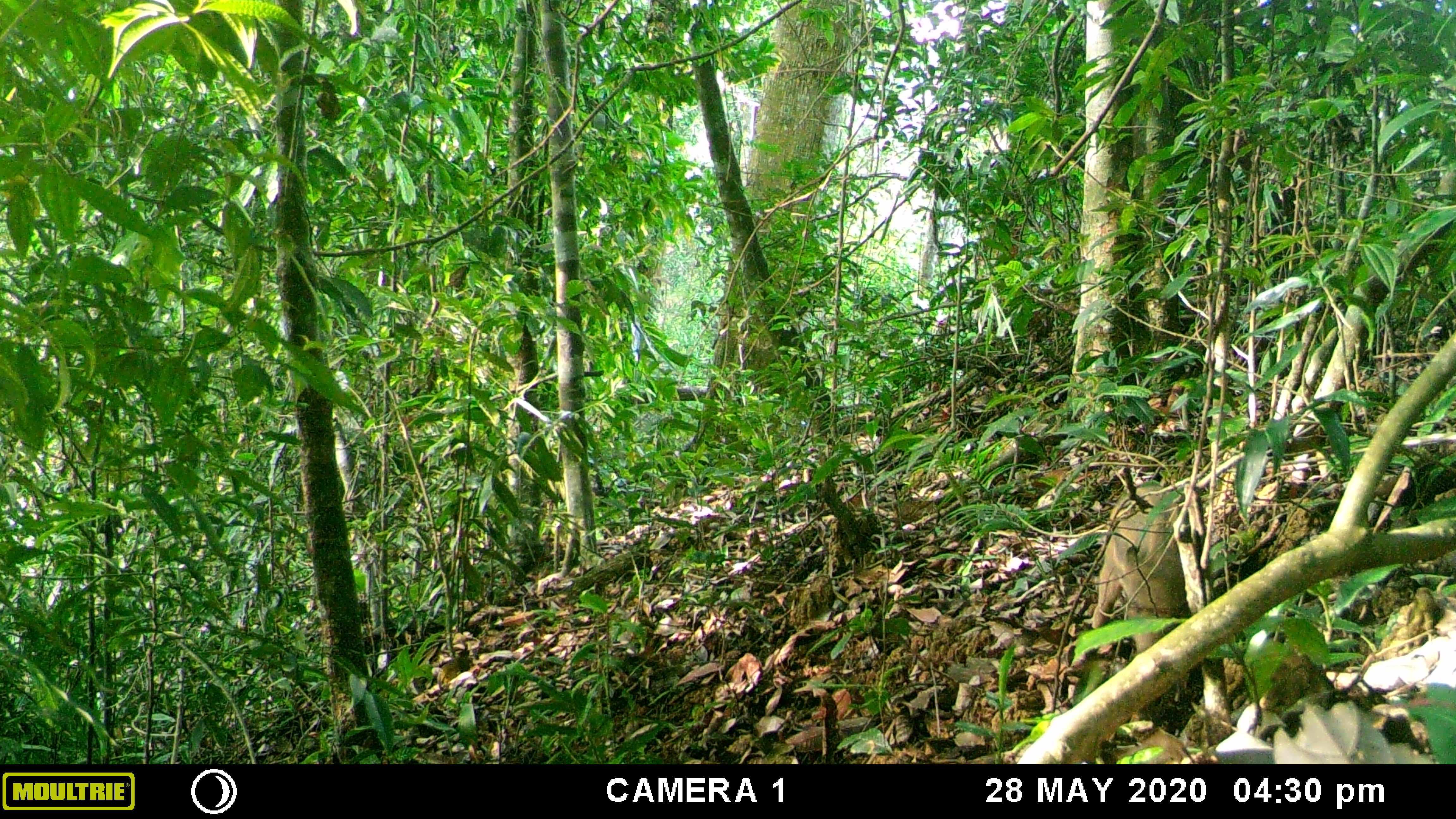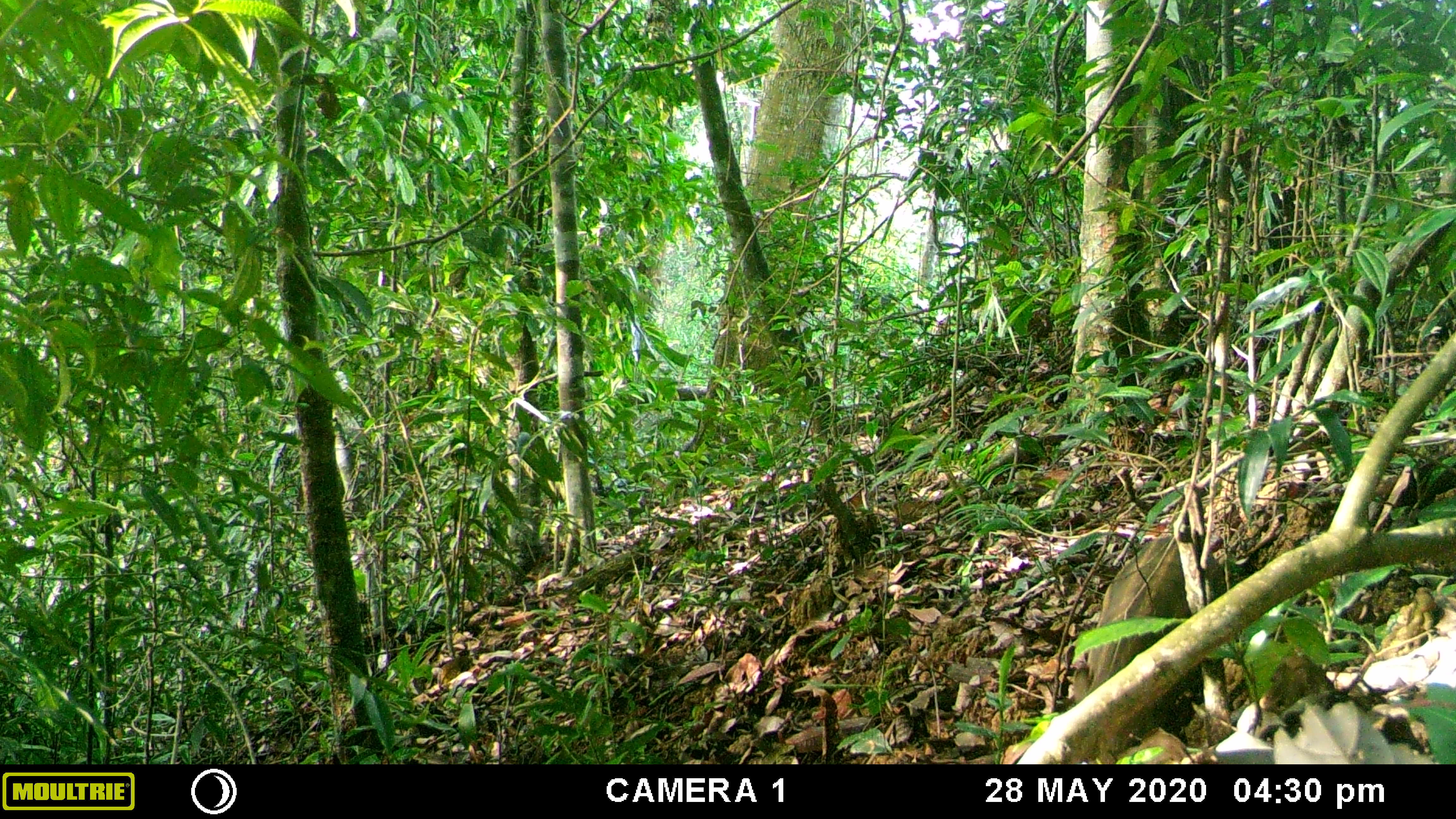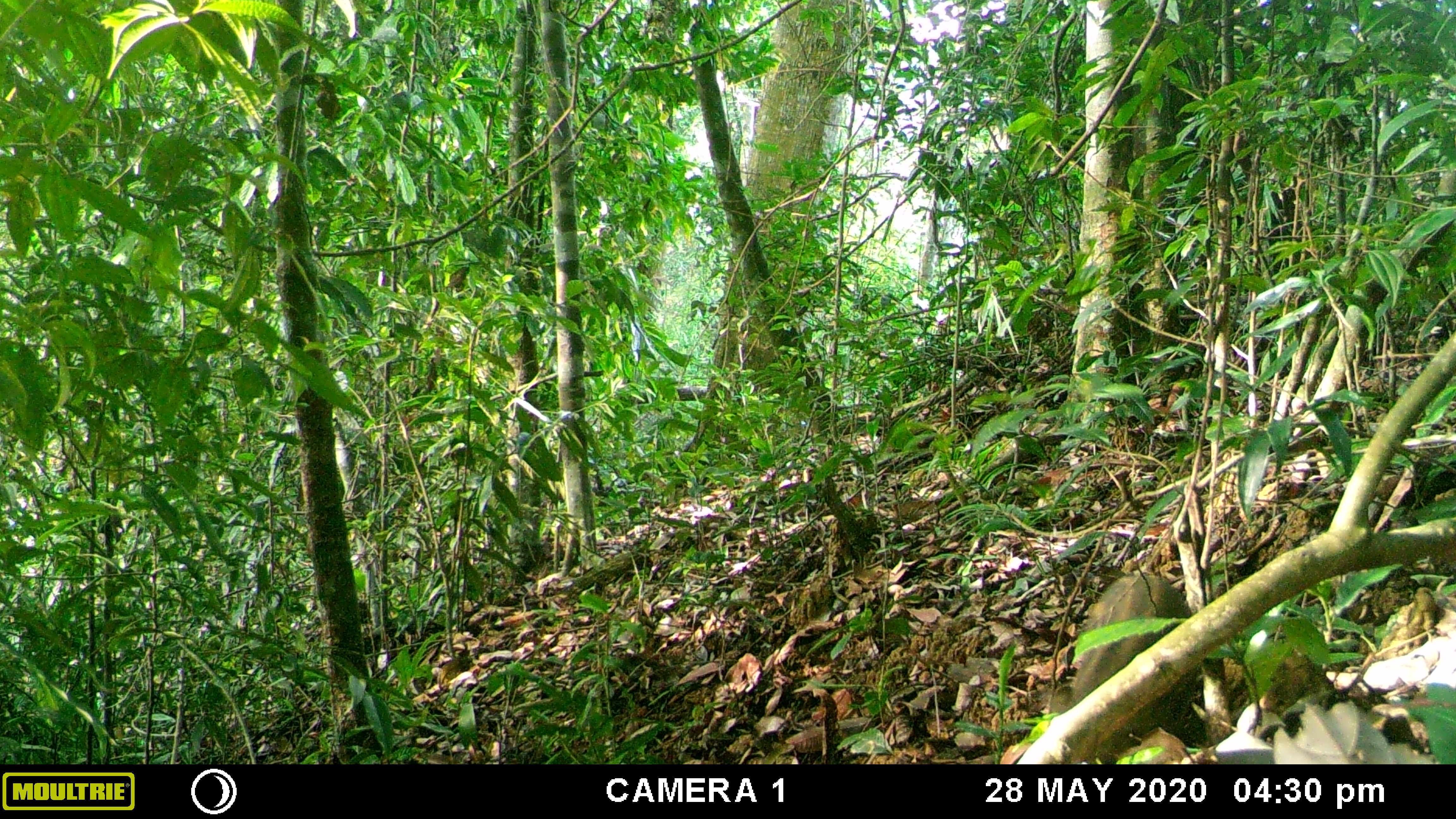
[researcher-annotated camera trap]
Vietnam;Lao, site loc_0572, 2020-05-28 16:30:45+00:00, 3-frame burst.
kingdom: Animalia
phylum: Chordata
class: Mammalia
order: Artiodactyla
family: Suidae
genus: Sus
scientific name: Sus scrofa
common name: eurasian wild pig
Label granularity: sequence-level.